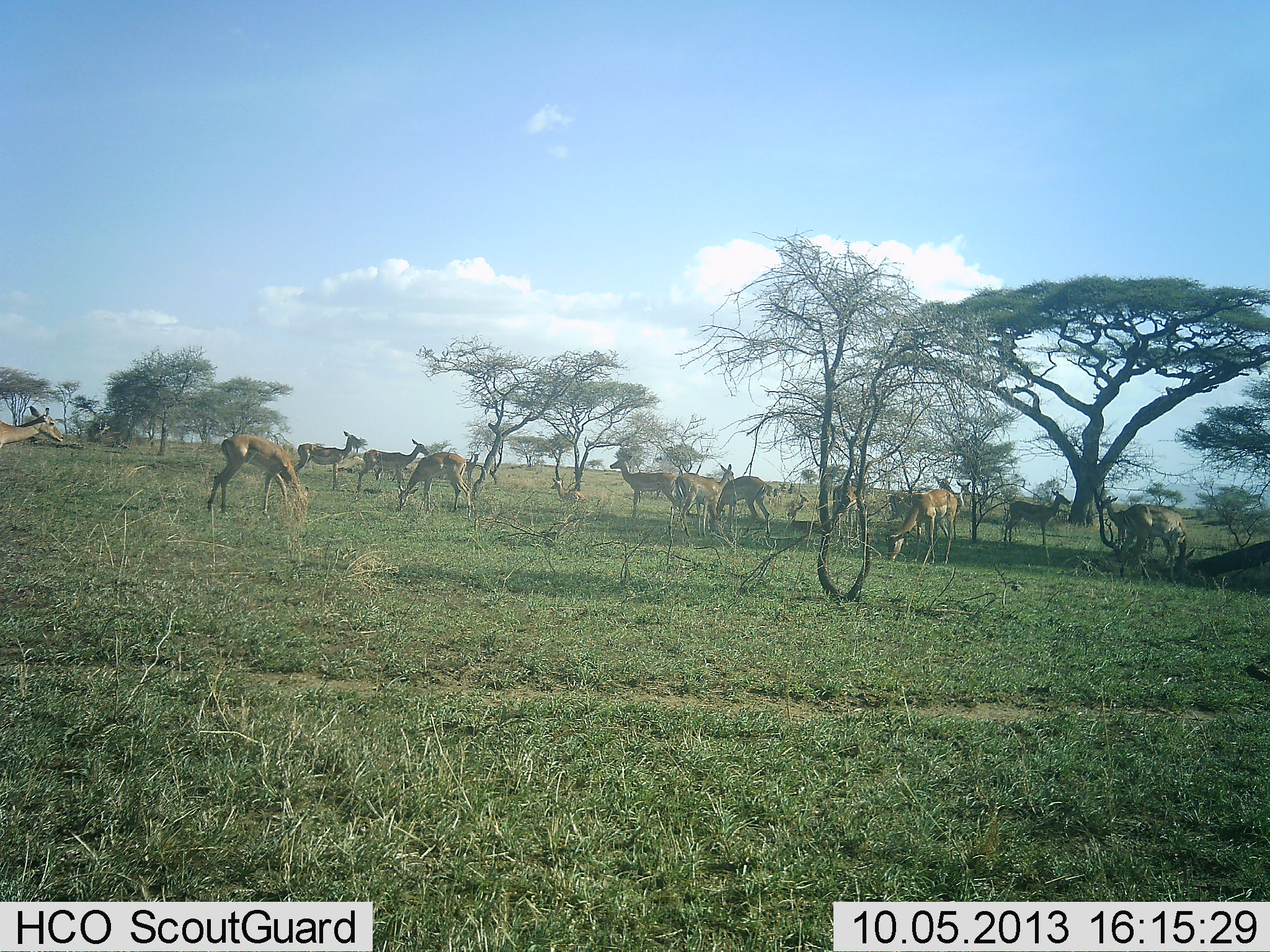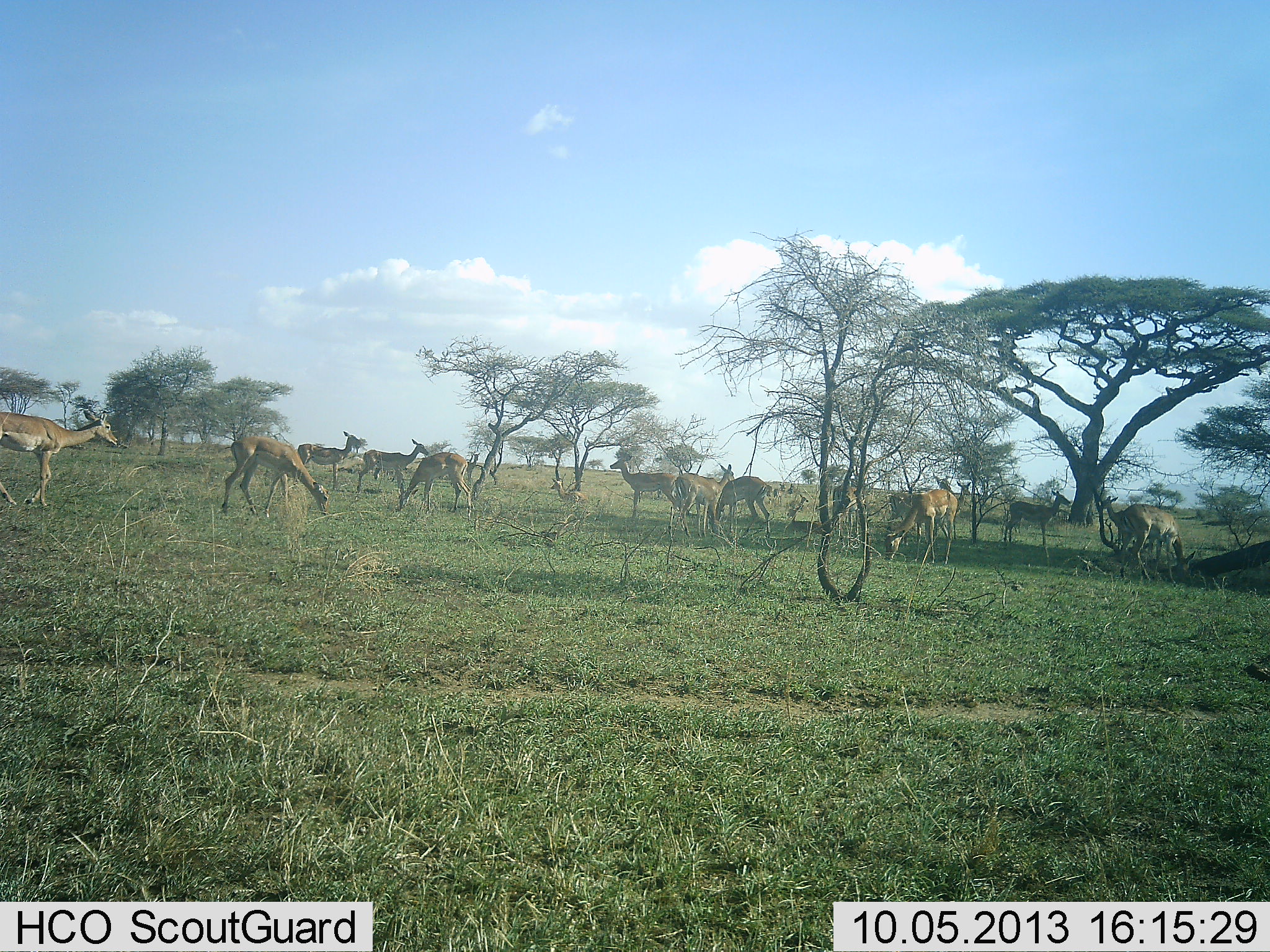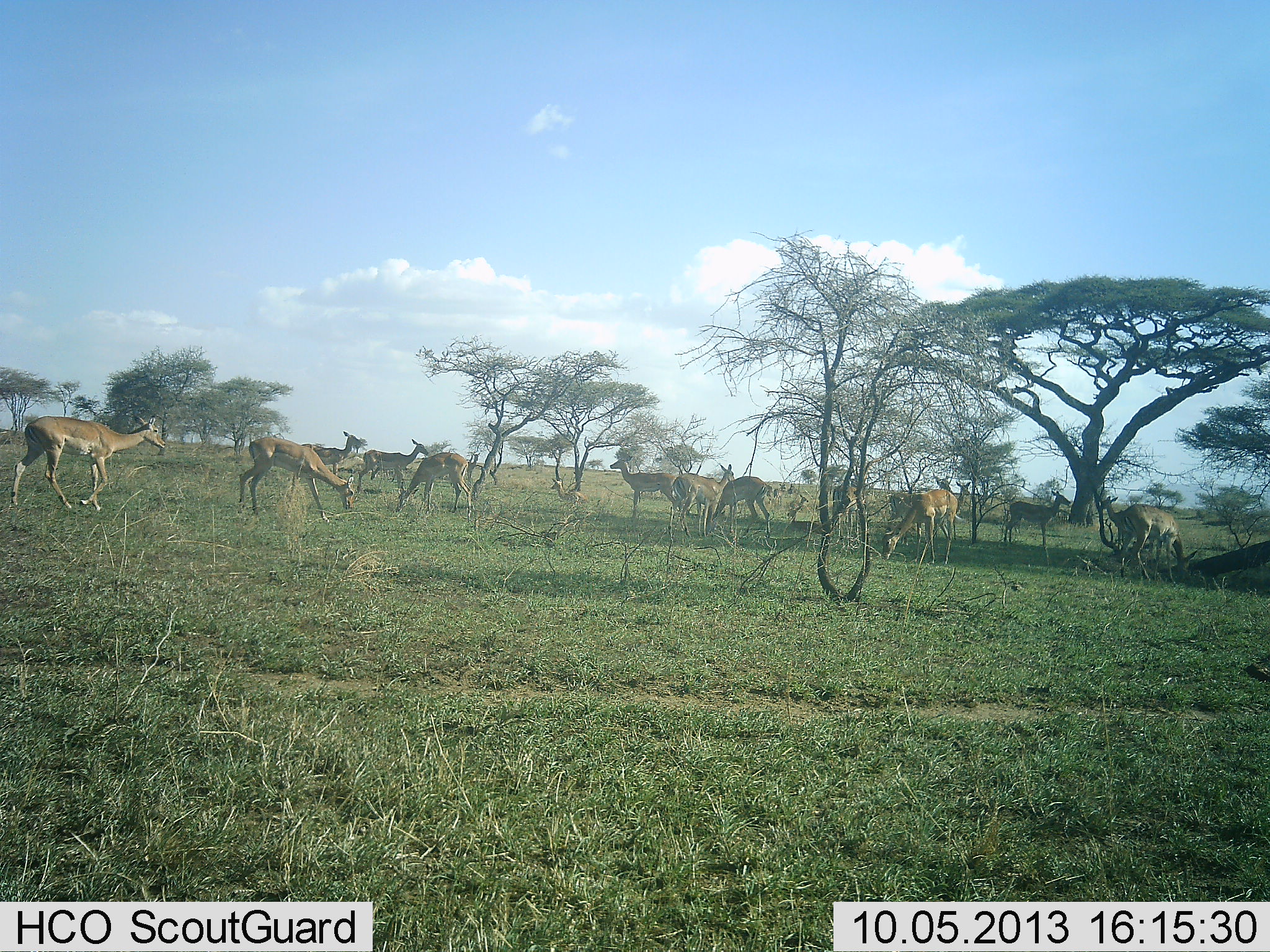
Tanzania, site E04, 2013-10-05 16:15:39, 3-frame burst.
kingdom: Animalia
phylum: Chordata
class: Mammalia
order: Artiodactyla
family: Bovidae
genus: Aepyceros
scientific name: Aepyceros melampus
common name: impala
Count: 11-50.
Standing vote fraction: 100%.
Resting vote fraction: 20%.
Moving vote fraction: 70%.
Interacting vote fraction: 0%.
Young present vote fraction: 0%.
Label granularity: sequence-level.